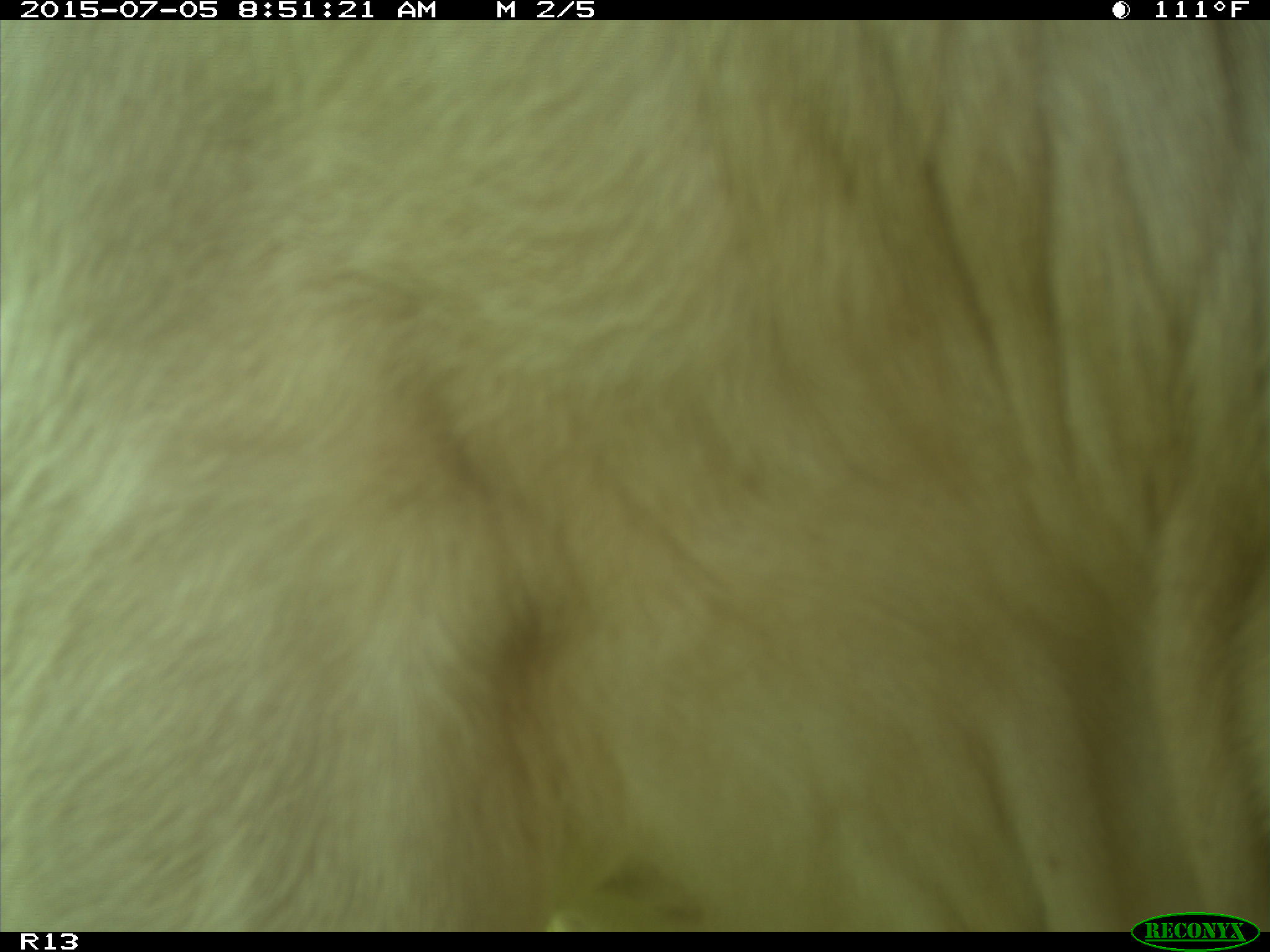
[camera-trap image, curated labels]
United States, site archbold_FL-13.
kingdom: Animalia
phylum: Chordata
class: Mammalia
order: Artiodactyla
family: Bovidae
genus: Bos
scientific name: Bos taurus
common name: domestic cow